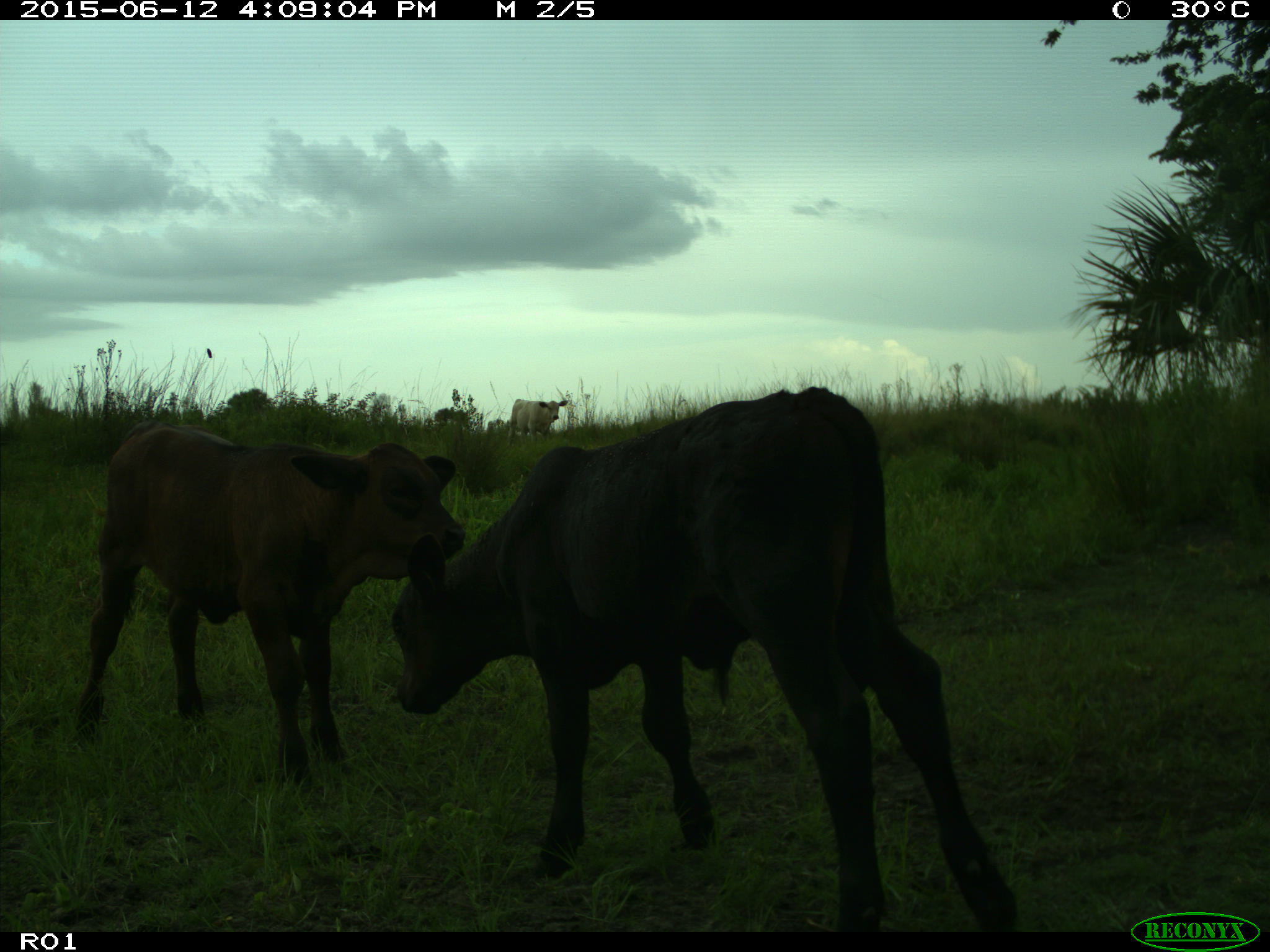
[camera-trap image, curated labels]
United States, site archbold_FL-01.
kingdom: Animalia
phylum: Chordata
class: Mammalia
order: Artiodactyla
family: Bovidae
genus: Bos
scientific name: Bos taurus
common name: domestic cow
Bos taurus (domestic cow).